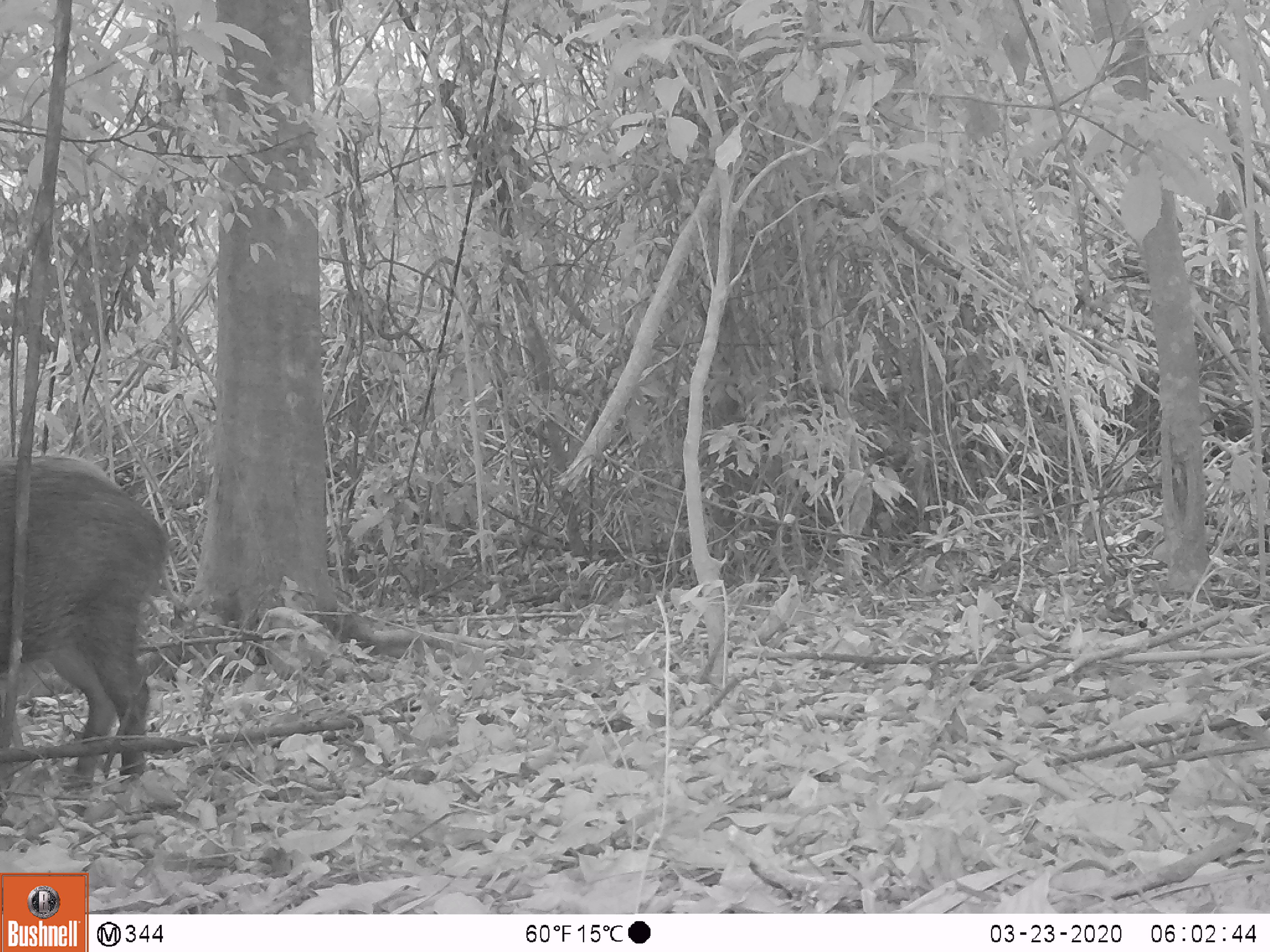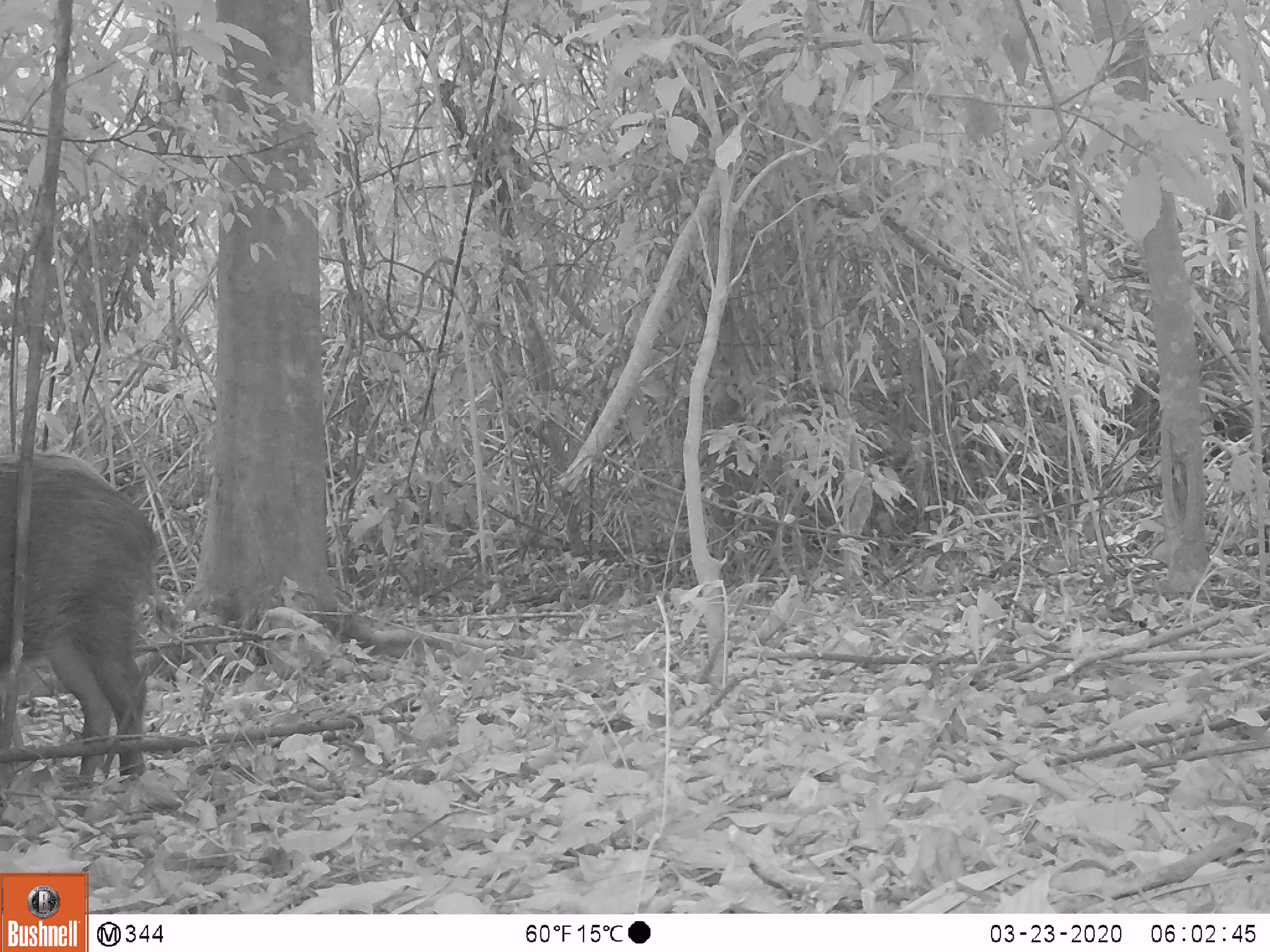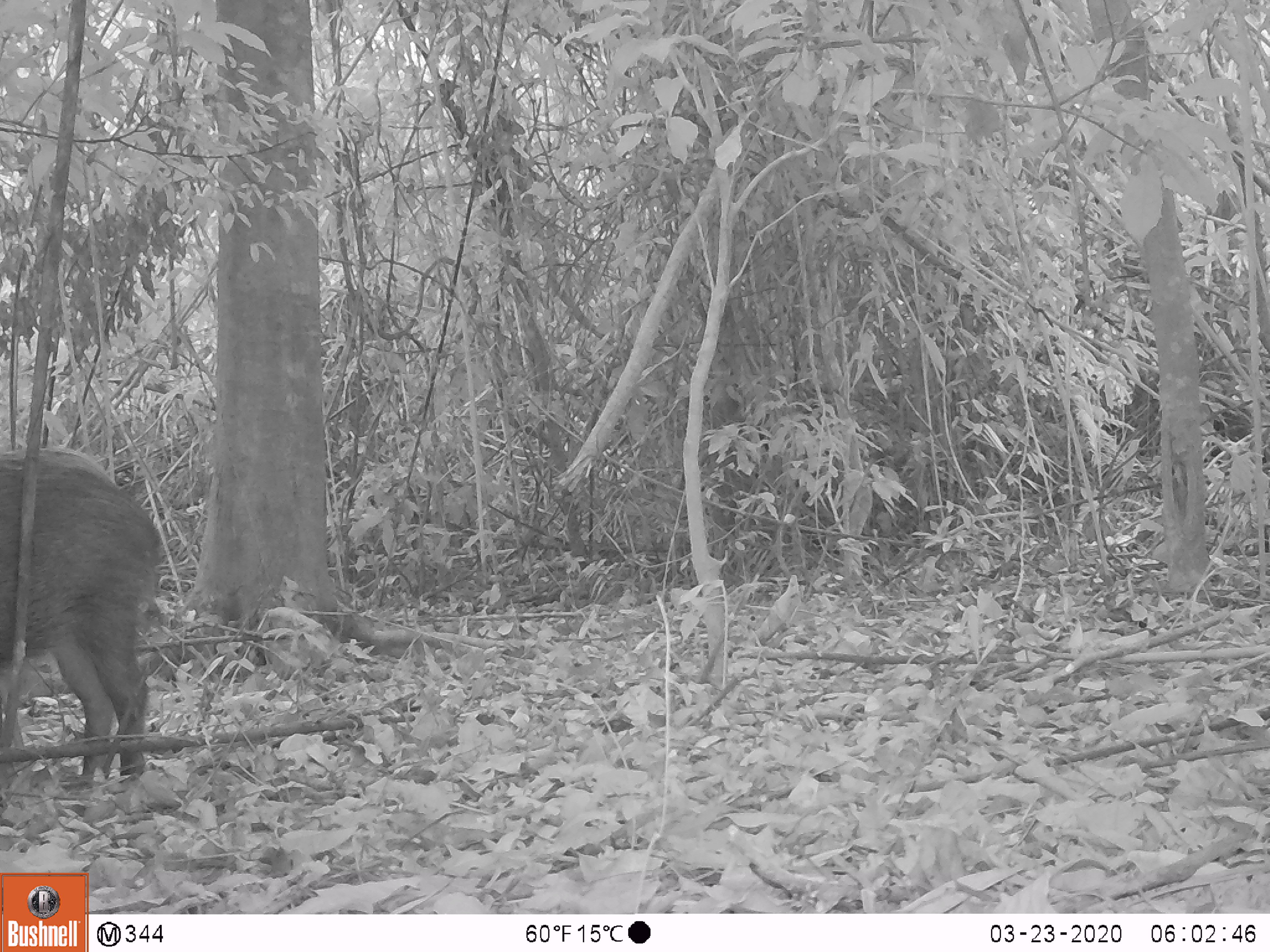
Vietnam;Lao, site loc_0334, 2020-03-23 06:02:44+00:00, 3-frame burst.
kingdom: Animalia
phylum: Chordata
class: Mammalia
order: Artiodactyla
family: Suidae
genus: Sus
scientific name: Sus scrofa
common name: eurasian wild pig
Eurasian wild pig (Sus scrofa). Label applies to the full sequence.